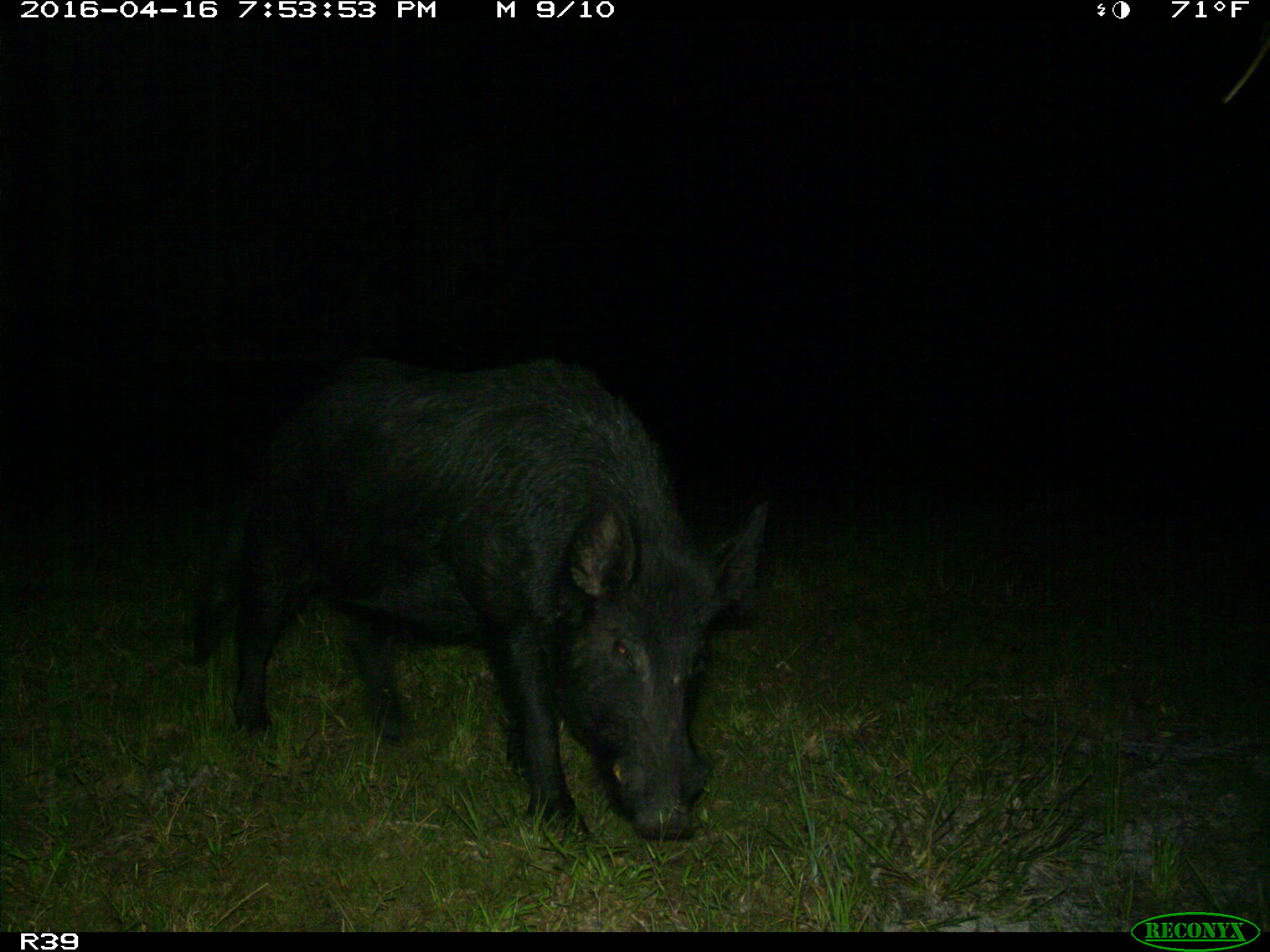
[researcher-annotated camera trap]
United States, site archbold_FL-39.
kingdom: Animalia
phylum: Chordata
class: Mammalia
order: Artiodactyla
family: Suidae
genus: Sus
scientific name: Sus scrofa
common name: wild boar